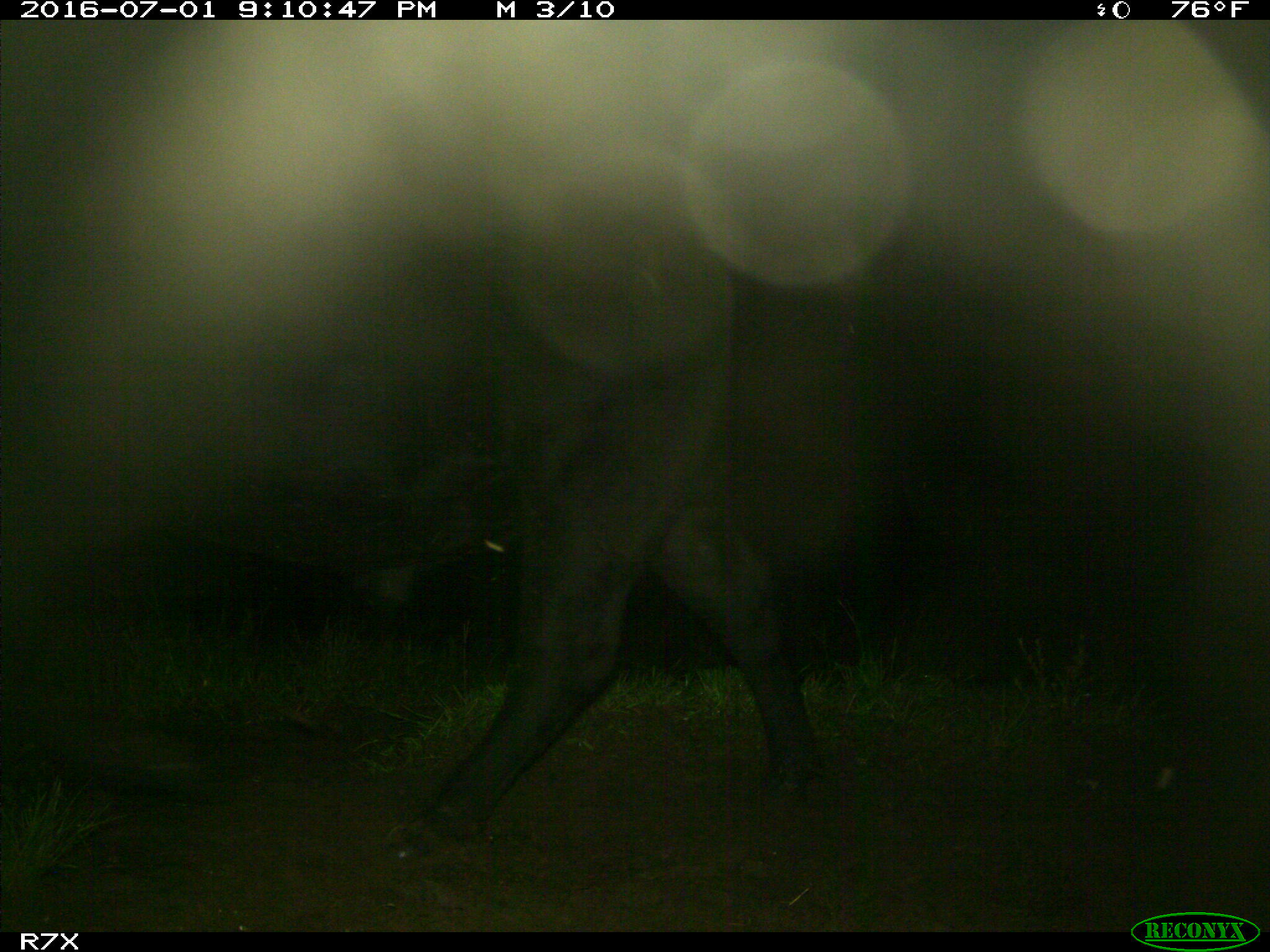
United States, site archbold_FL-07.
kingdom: Animalia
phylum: Chordata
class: Mammalia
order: Artiodactyla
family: Bovidae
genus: Bos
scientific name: Bos taurus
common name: domestic cow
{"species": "Bos taurus (domestic cow)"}